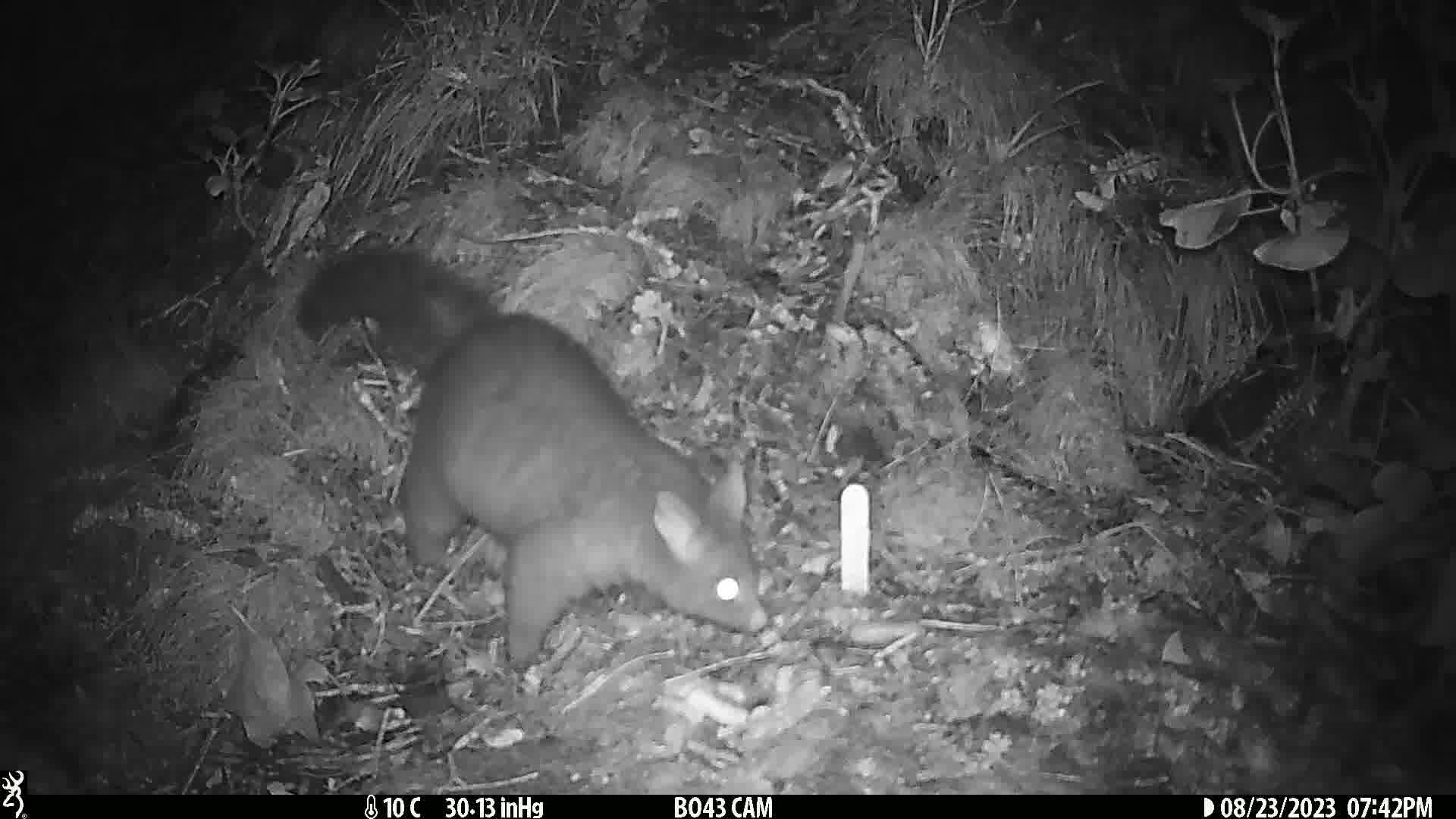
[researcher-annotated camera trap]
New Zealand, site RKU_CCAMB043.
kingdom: Animalia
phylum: Chordata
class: Mammalia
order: Diprotodontia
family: Phalangeridae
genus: Trichosurus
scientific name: Trichosurus vulpecula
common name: common brushtail possum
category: possum